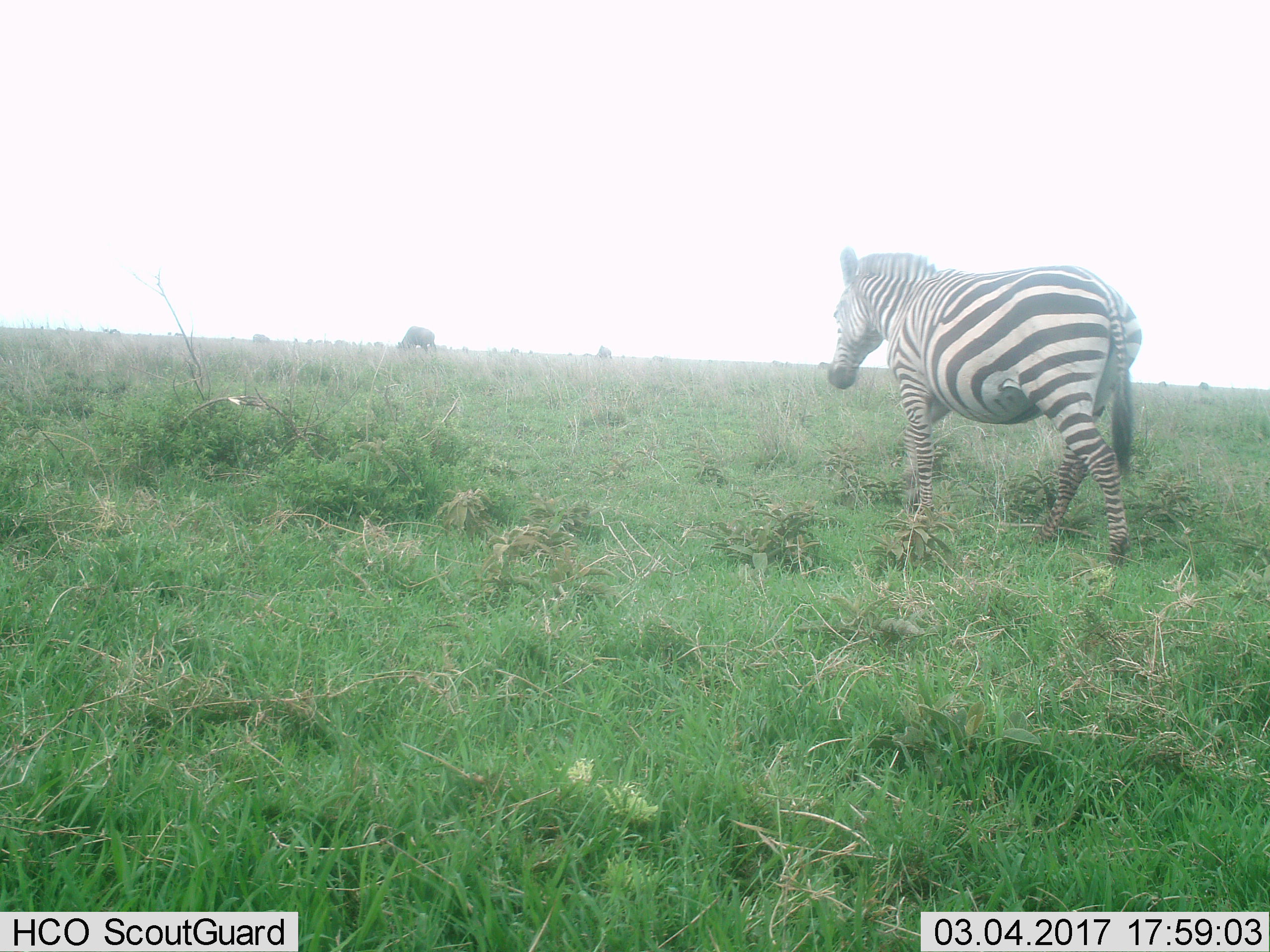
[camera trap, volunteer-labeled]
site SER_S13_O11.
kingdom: Animalia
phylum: Chordata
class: Mammalia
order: Perissodactyla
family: Equidae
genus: Equus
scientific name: Equus quagga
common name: plains zebra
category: zebraplains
Zebraplains (plains zebra) (Equus quagga), count 1. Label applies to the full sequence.